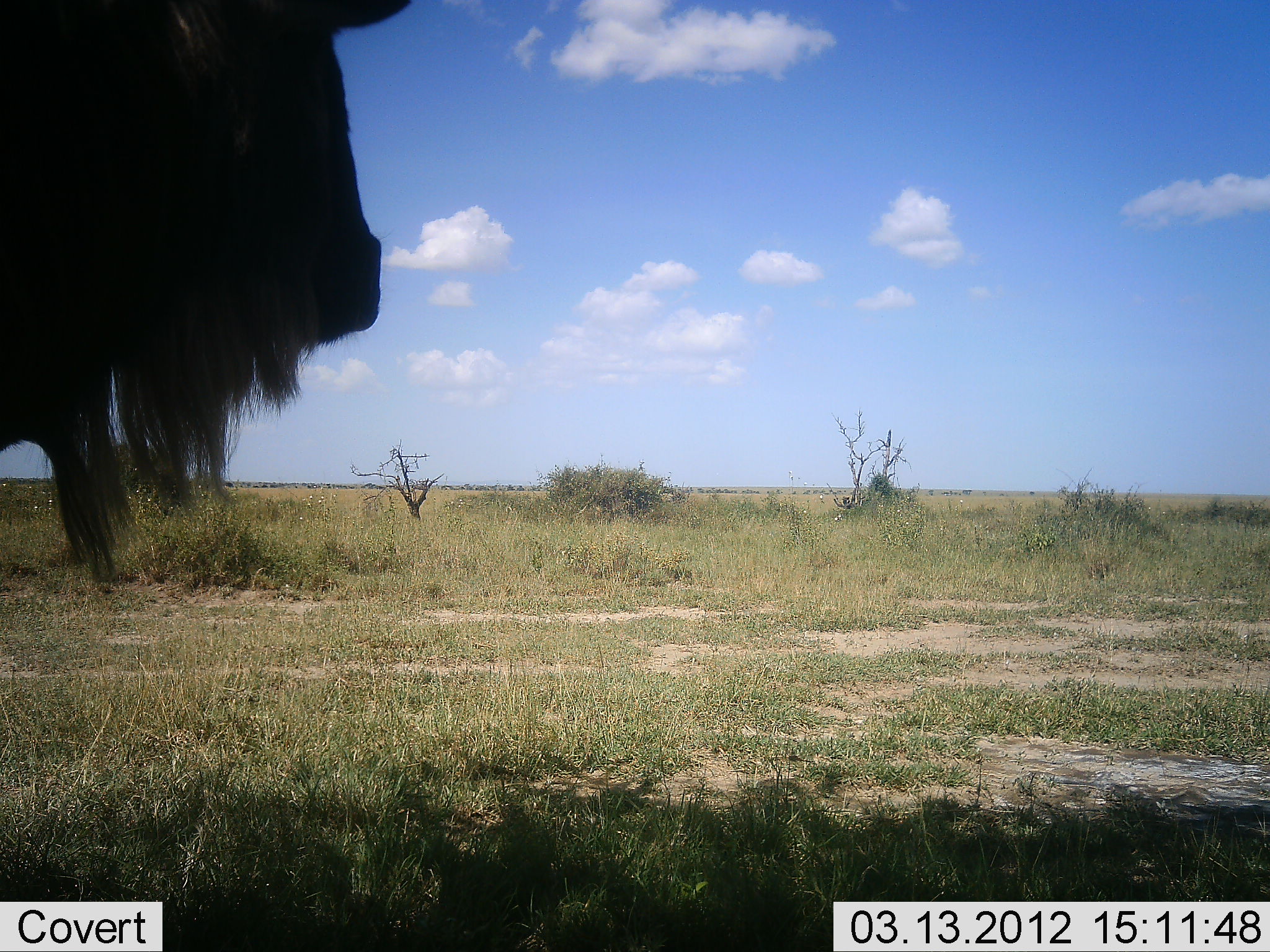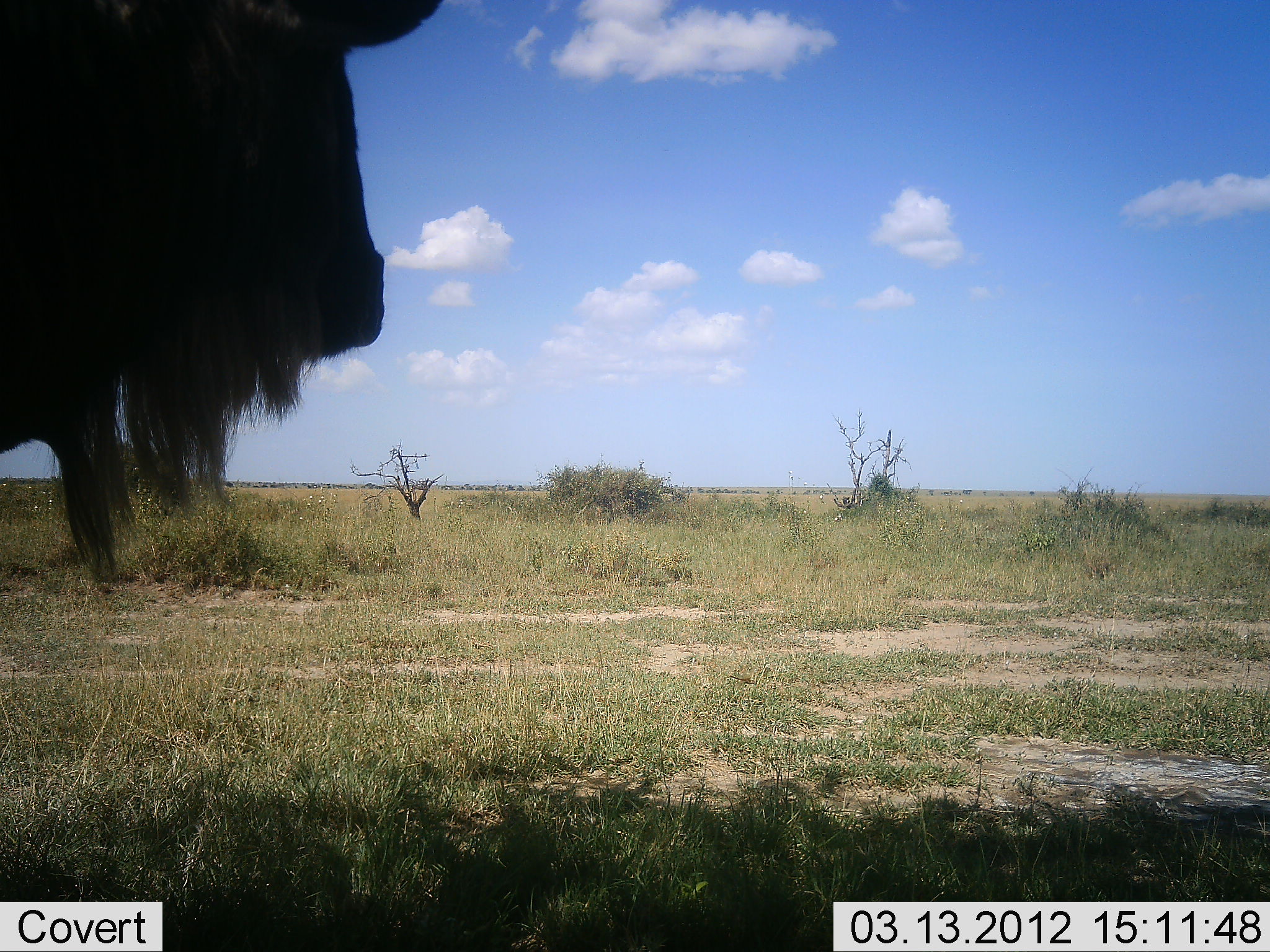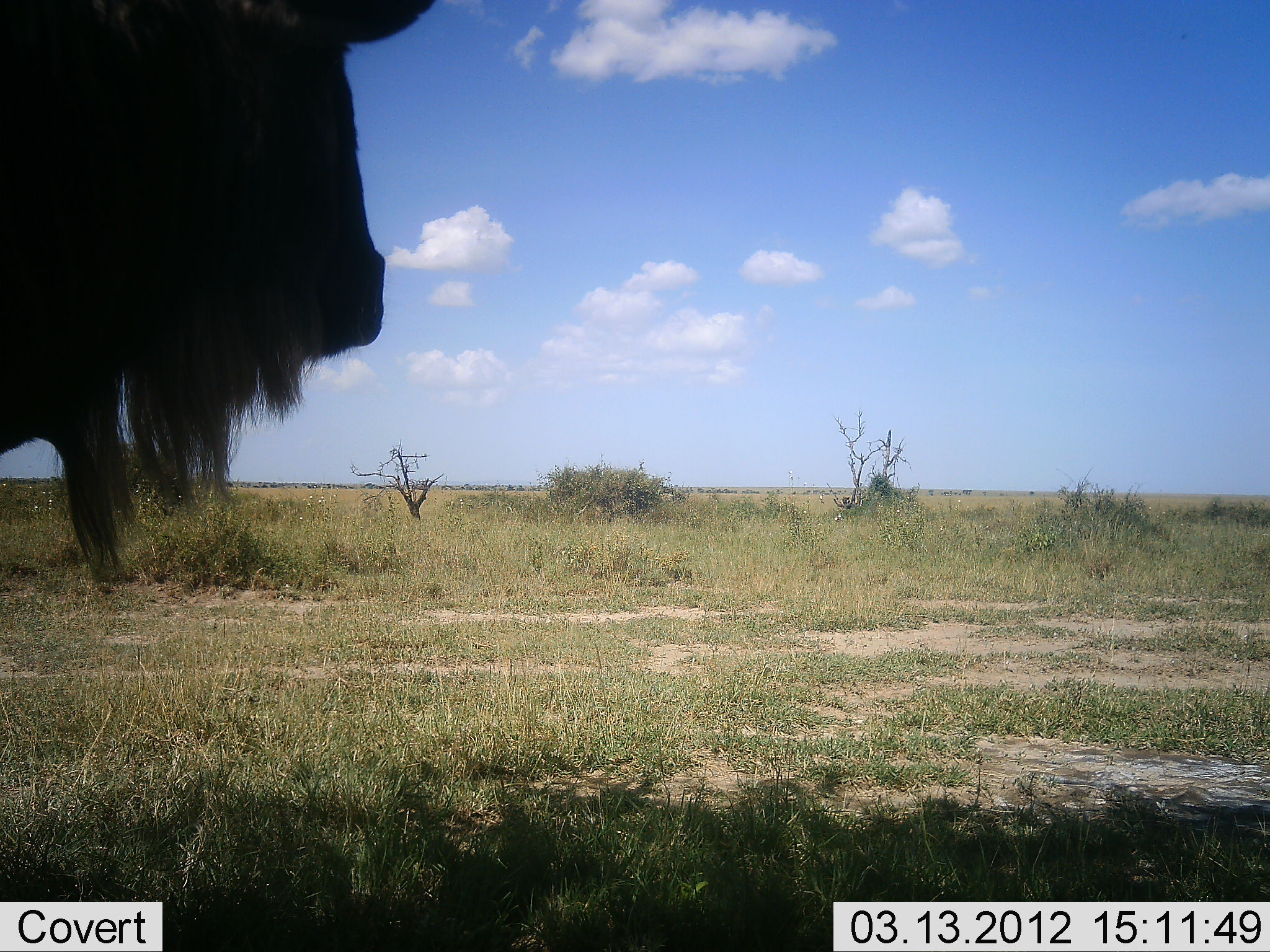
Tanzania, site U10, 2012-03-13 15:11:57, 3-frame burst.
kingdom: Animalia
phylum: Chordata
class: Mammalia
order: Artiodactyla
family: Bovidae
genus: Connochaetes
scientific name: Connochaetes taurinus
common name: blue wildebeest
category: wildebeest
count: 1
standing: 100%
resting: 6%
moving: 0%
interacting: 0%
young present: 0%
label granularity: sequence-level